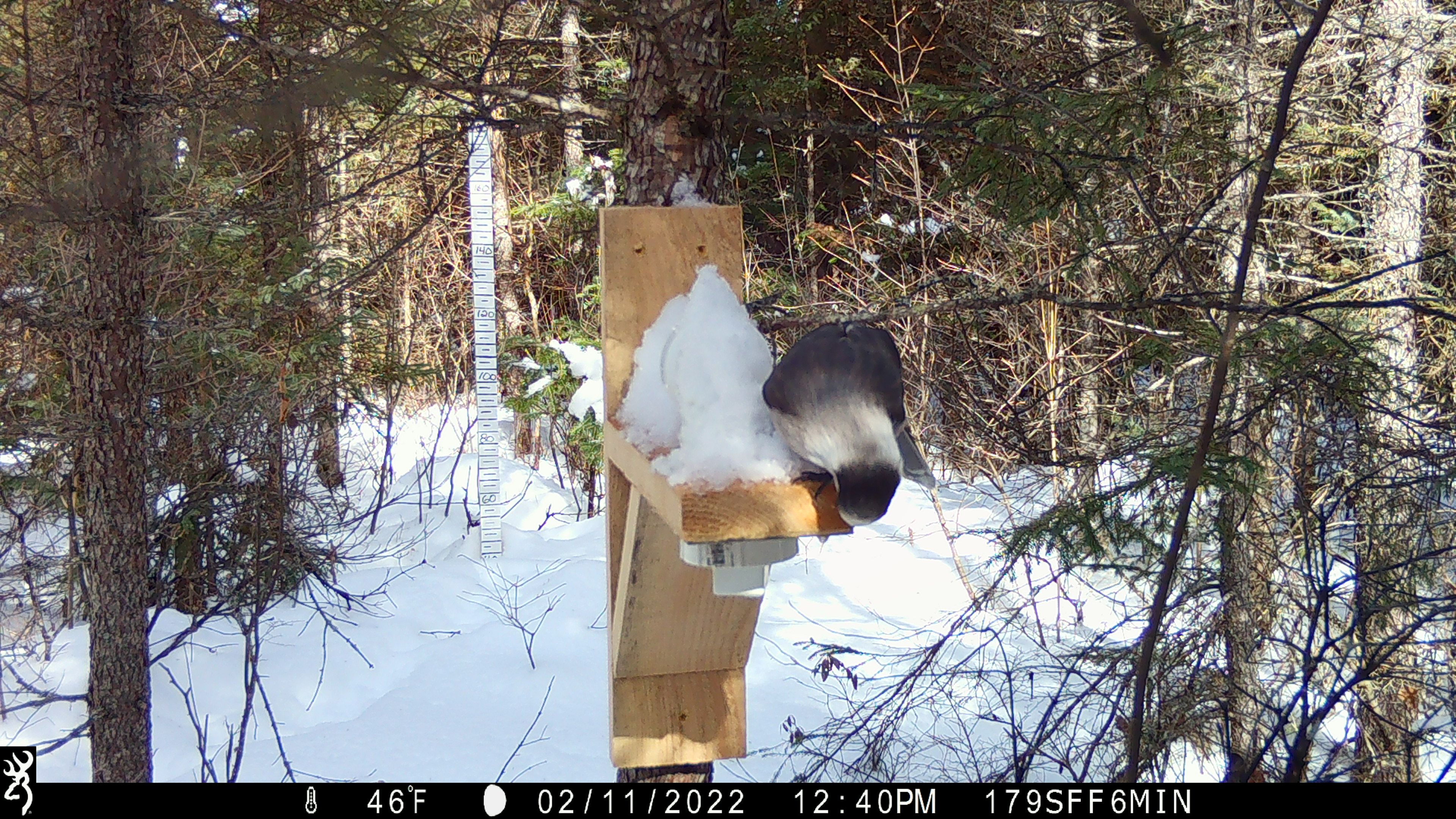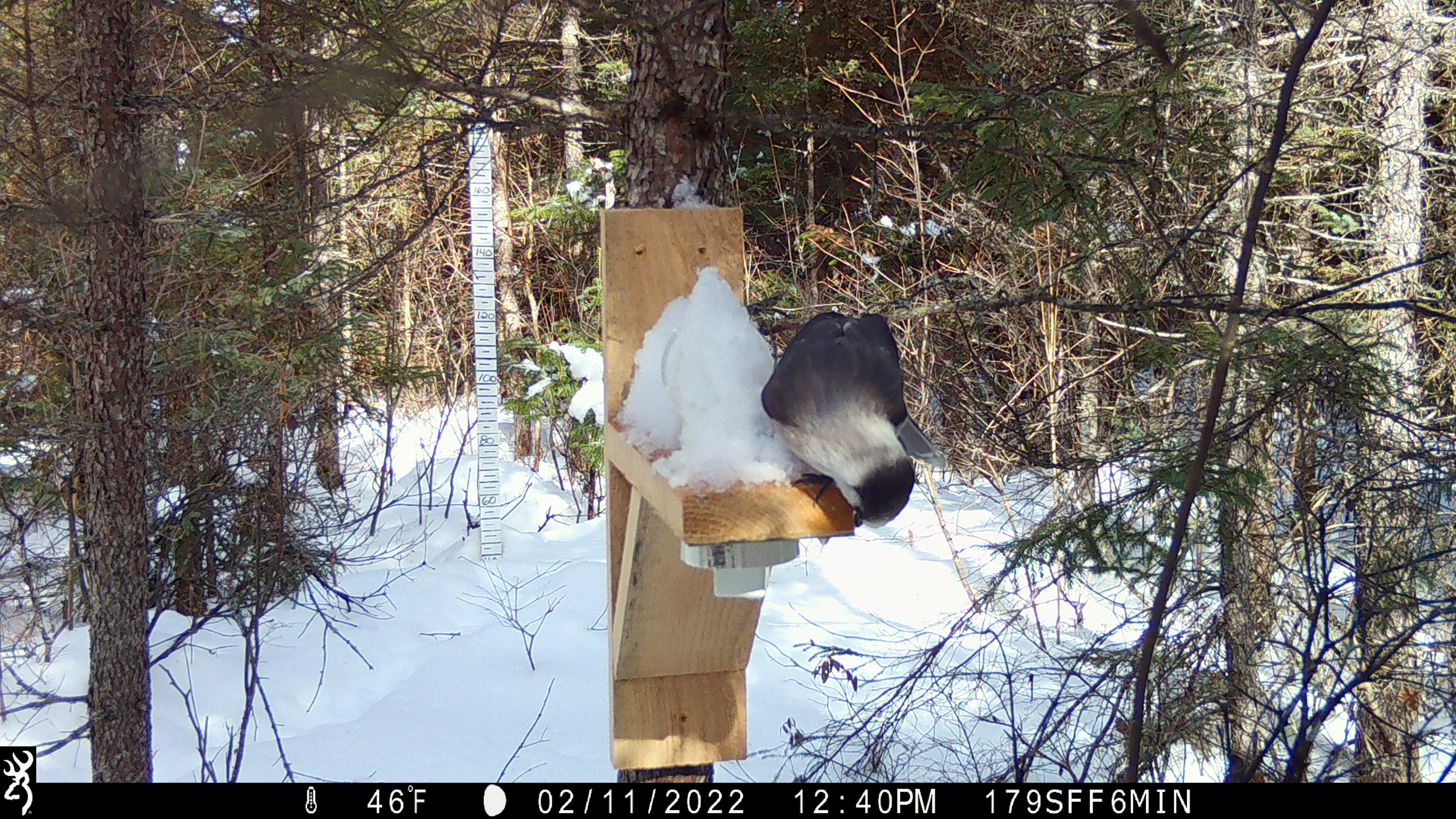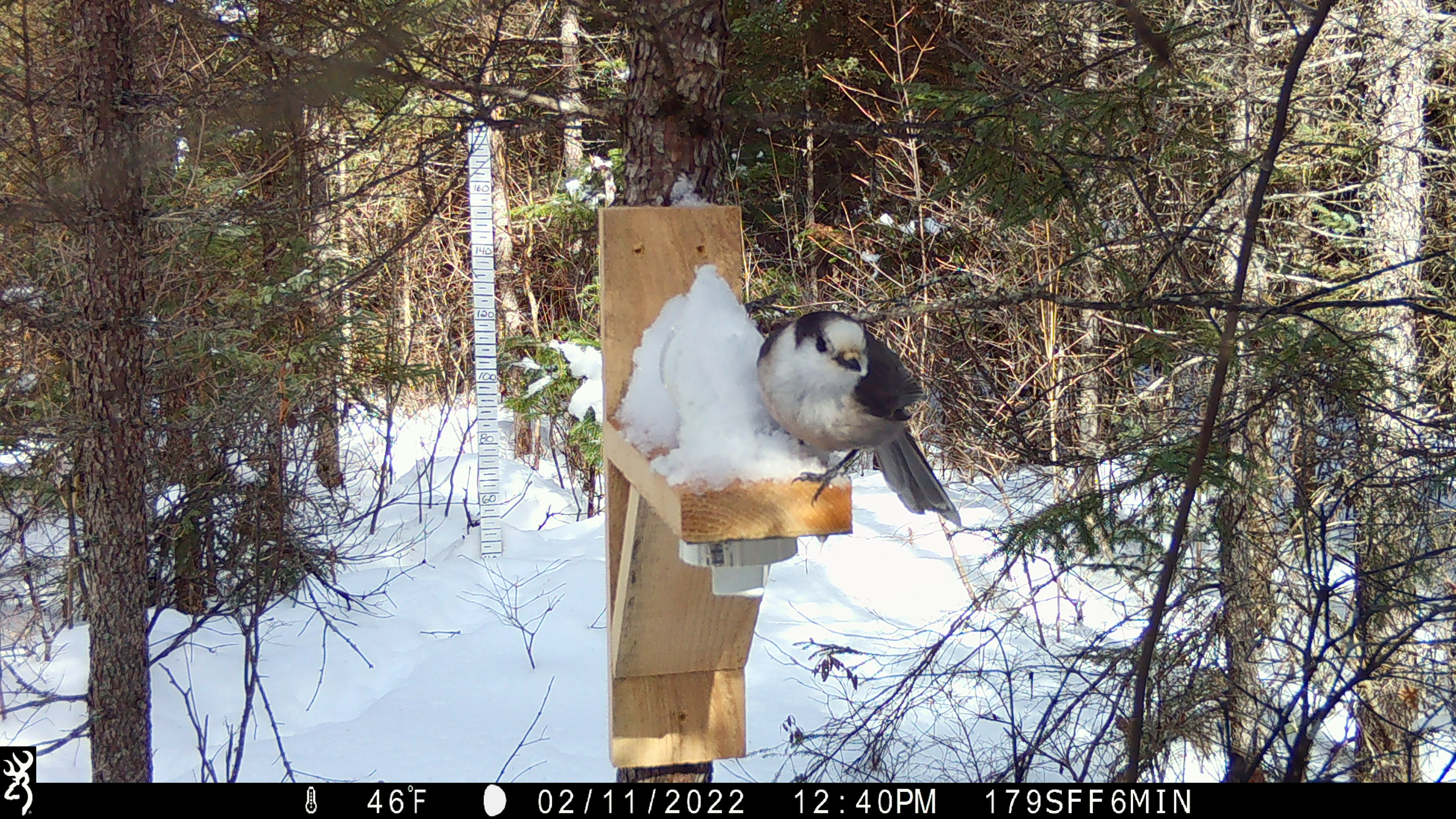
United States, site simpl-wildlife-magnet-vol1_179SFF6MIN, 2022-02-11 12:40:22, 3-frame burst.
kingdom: Animalia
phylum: Chordata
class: Aves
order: Passeriformes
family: Corvidae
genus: Perisoreus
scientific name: Perisoreus canadensis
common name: canada jay